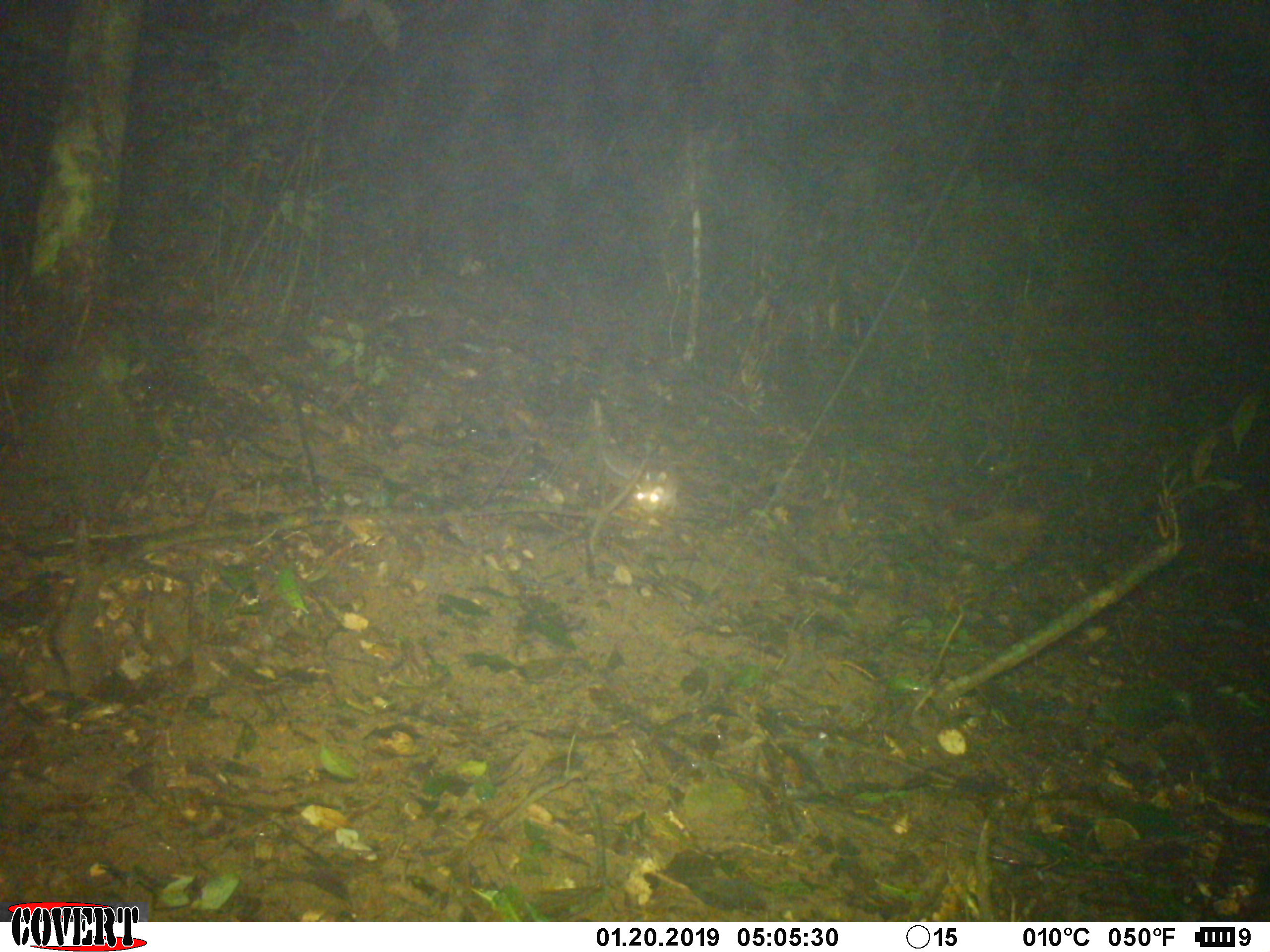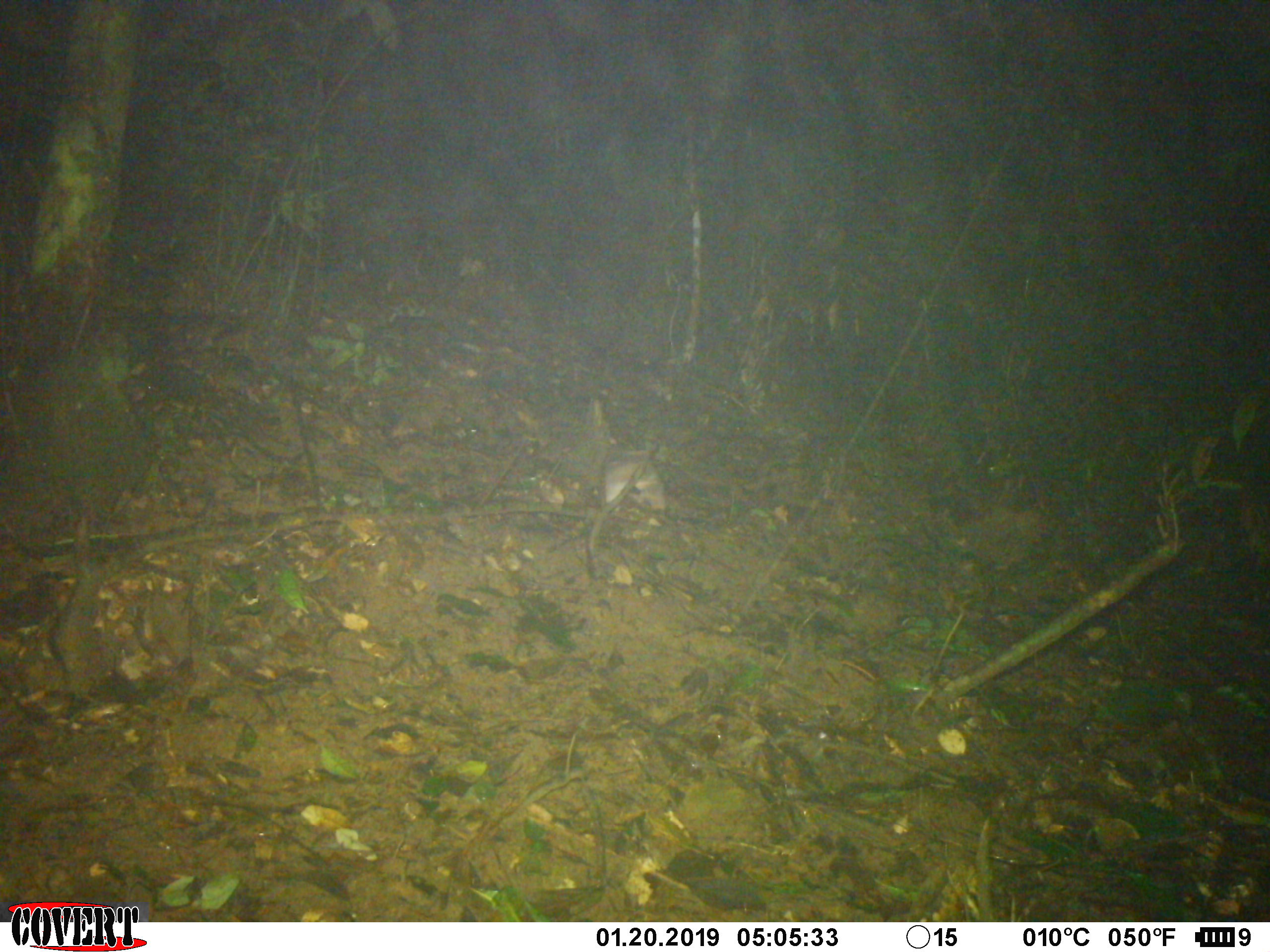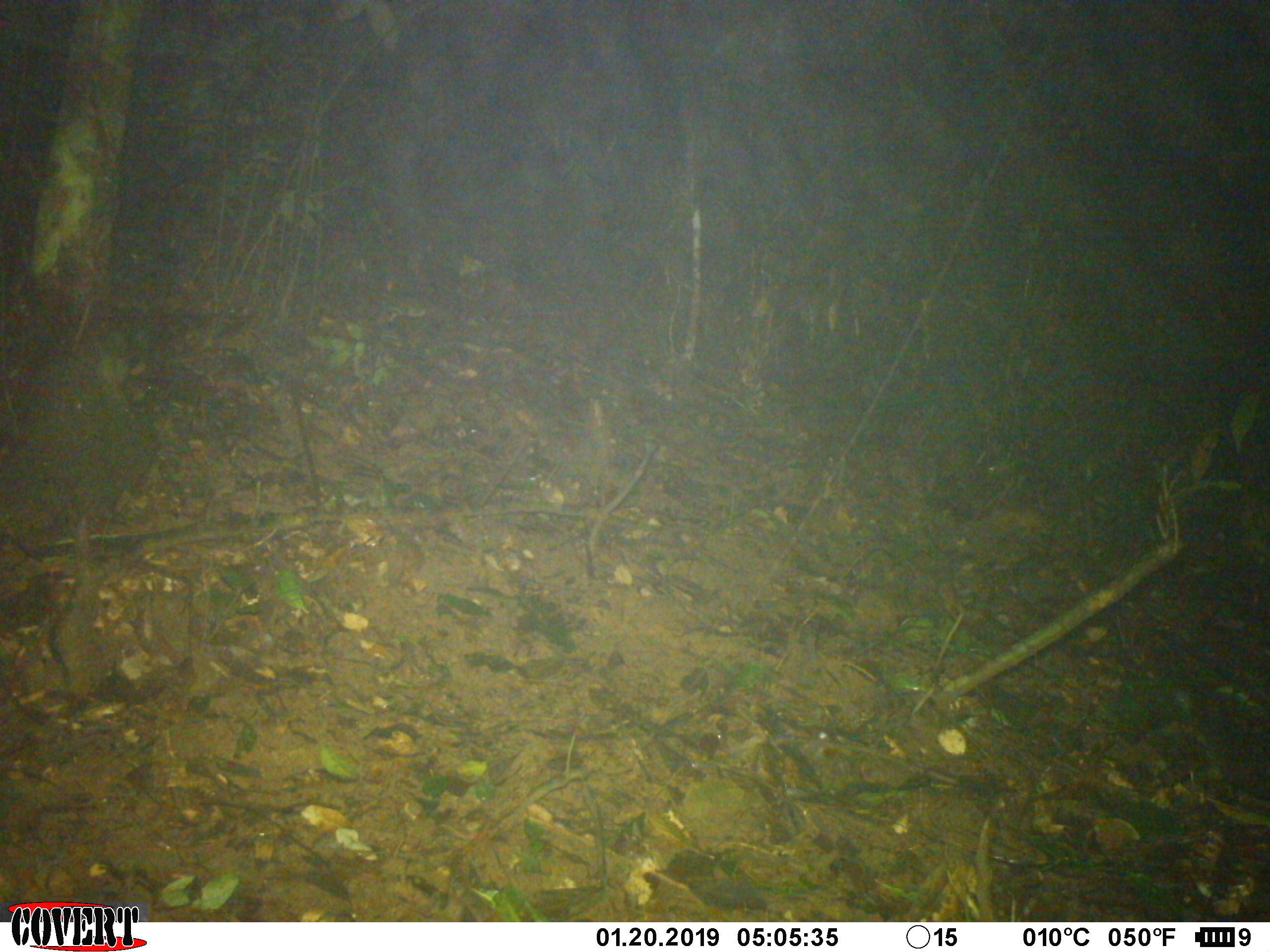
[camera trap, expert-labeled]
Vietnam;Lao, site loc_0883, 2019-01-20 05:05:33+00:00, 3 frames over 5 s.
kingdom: Animalia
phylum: Chordata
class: Mammalia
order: Rodentia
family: Muridae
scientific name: Muridae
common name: old-world mice and rats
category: unidentified murid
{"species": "unidentified murid (old-world mice and rats) (Muridae)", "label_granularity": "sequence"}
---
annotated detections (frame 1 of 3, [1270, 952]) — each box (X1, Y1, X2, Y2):
unidentified murid: (599, 448, 680, 518)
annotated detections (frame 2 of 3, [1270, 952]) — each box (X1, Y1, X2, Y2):
unidentified murid: (601, 447, 668, 512)